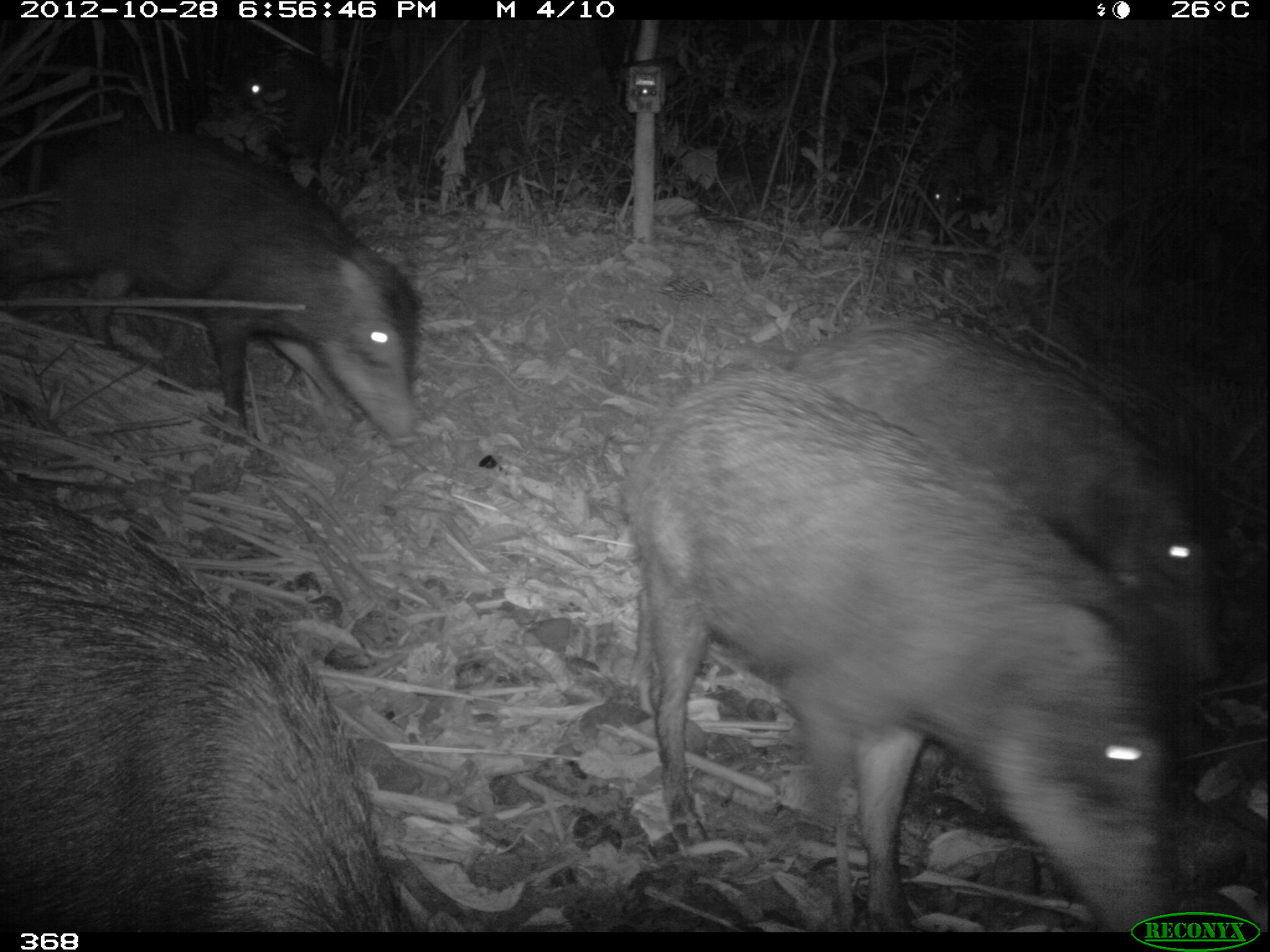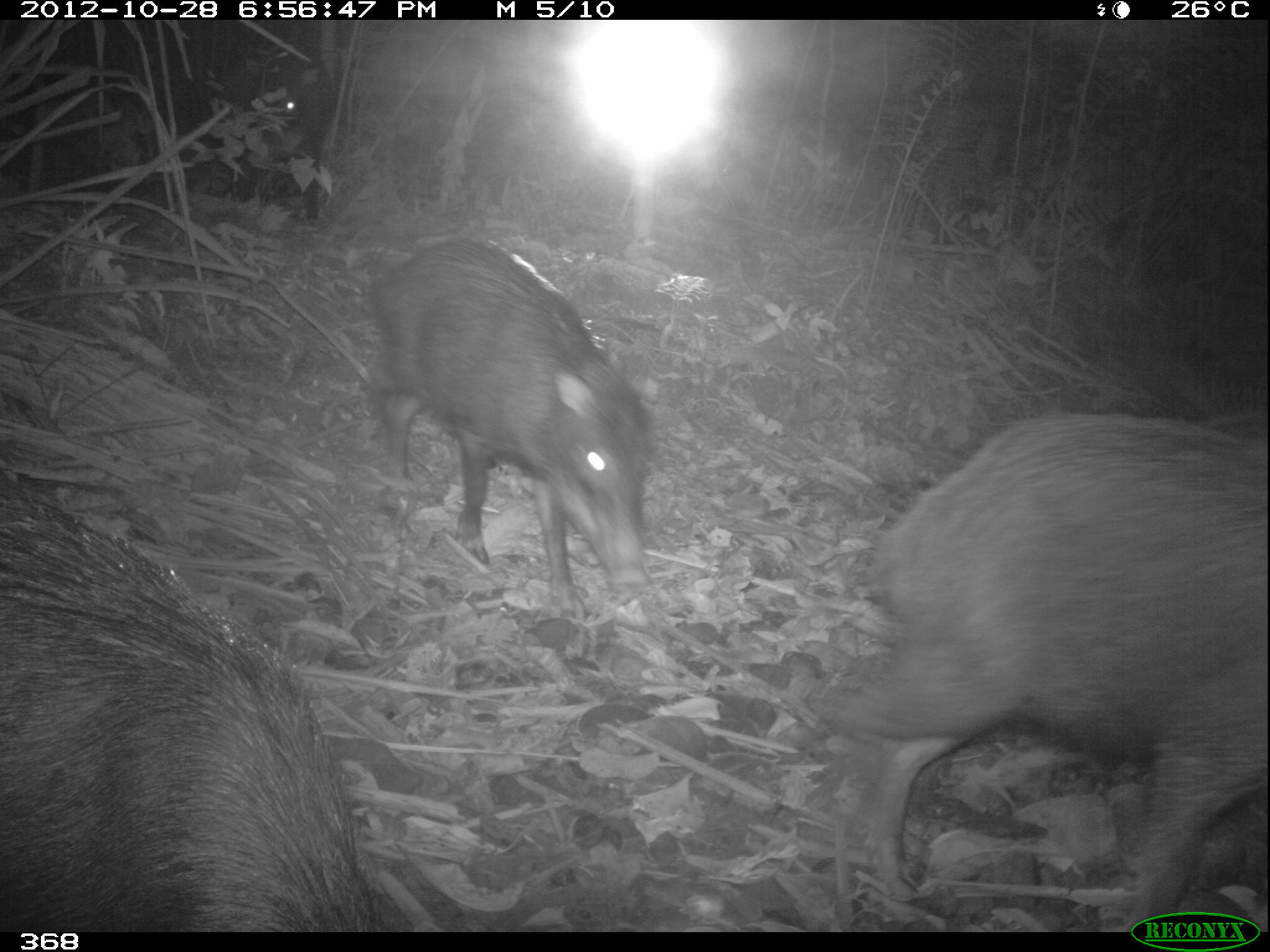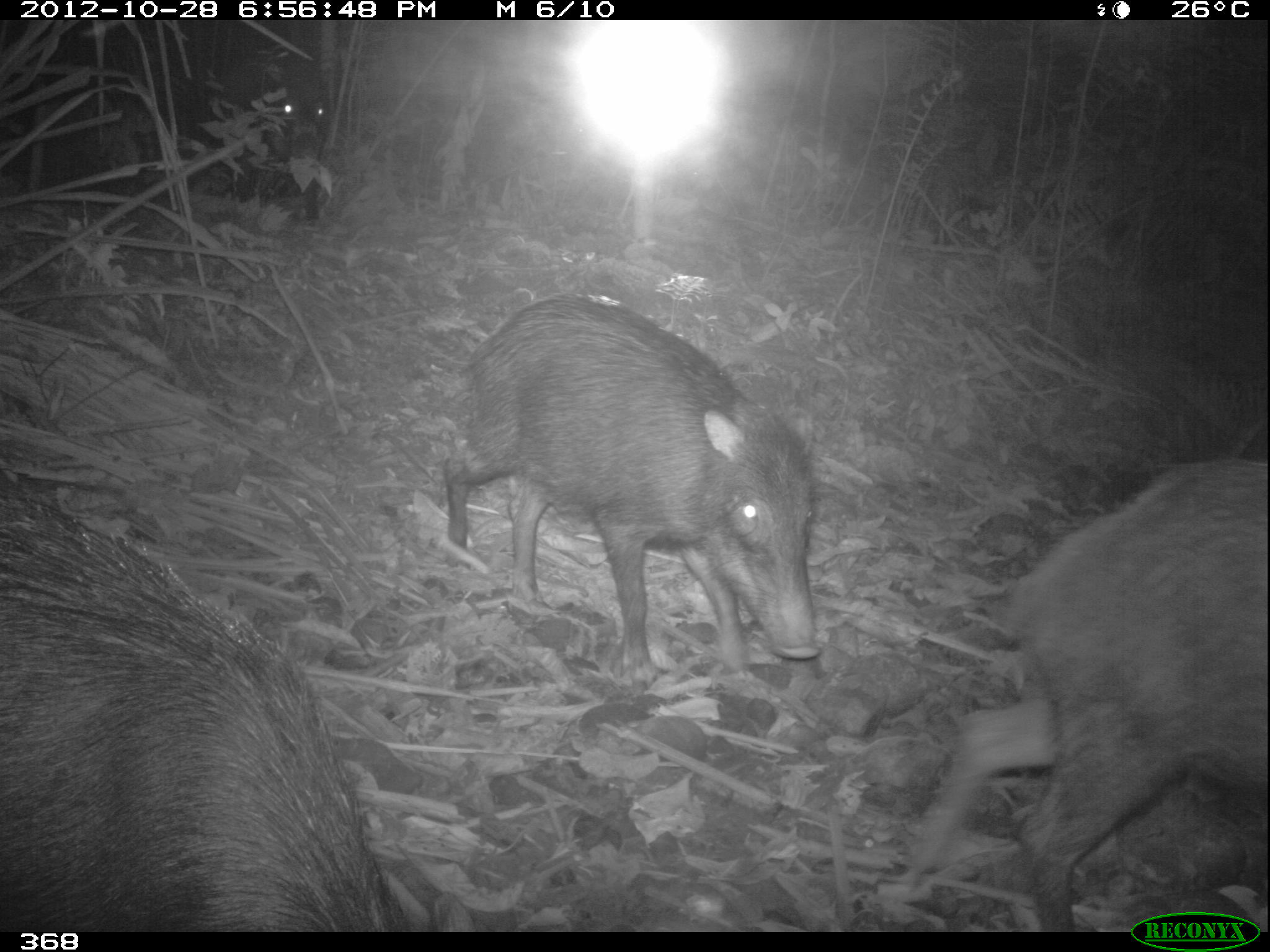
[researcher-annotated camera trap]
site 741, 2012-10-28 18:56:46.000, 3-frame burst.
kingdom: Animalia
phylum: Chordata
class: Mammalia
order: Artiodactyla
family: Tayassuidae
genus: Tayassu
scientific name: Tayassu pecari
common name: white-lipped peccary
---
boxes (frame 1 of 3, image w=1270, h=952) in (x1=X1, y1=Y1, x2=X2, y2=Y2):
tayassu pecari: (x1=625, y1=369, x2=1193, y2=929); (x1=1, y1=478, x2=419, y2=932); (x1=790, y1=322, x2=1242, y2=721); (x1=11, y1=129, x2=425, y2=454)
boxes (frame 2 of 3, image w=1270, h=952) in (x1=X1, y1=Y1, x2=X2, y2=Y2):
tayassu pecari: (x1=817, y1=408, x2=1268, y2=933); (x1=0, y1=477, x2=378, y2=933); (x1=365, y1=234, x2=656, y2=622); (x1=239, y1=46, x2=338, y2=227)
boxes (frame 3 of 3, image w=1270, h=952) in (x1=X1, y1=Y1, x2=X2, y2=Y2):
tayassu pecari: (x1=877, y1=453, x2=1267, y2=929); (x1=1, y1=493, x2=413, y2=930); (x1=440, y1=293, x2=824, y2=685)